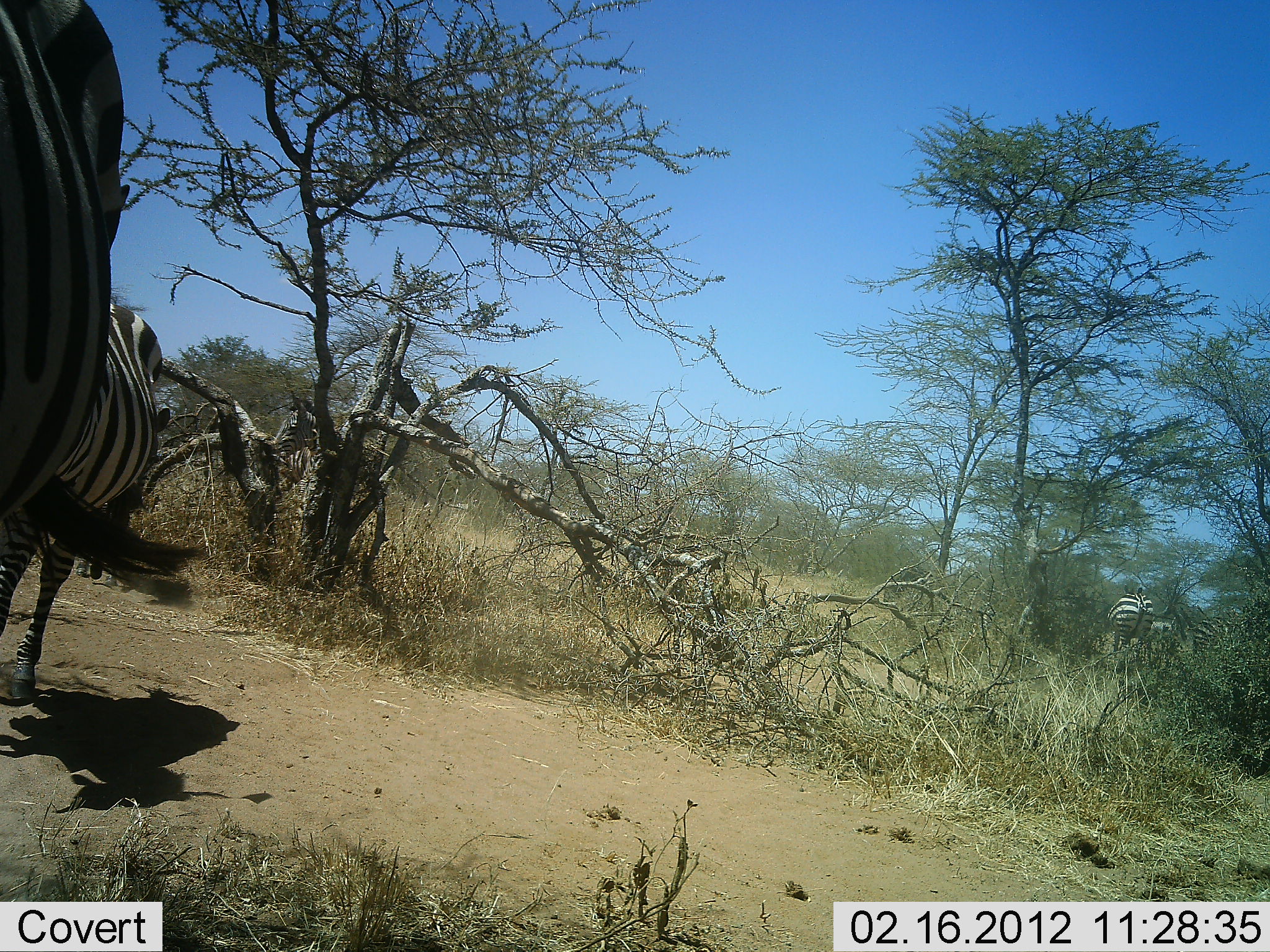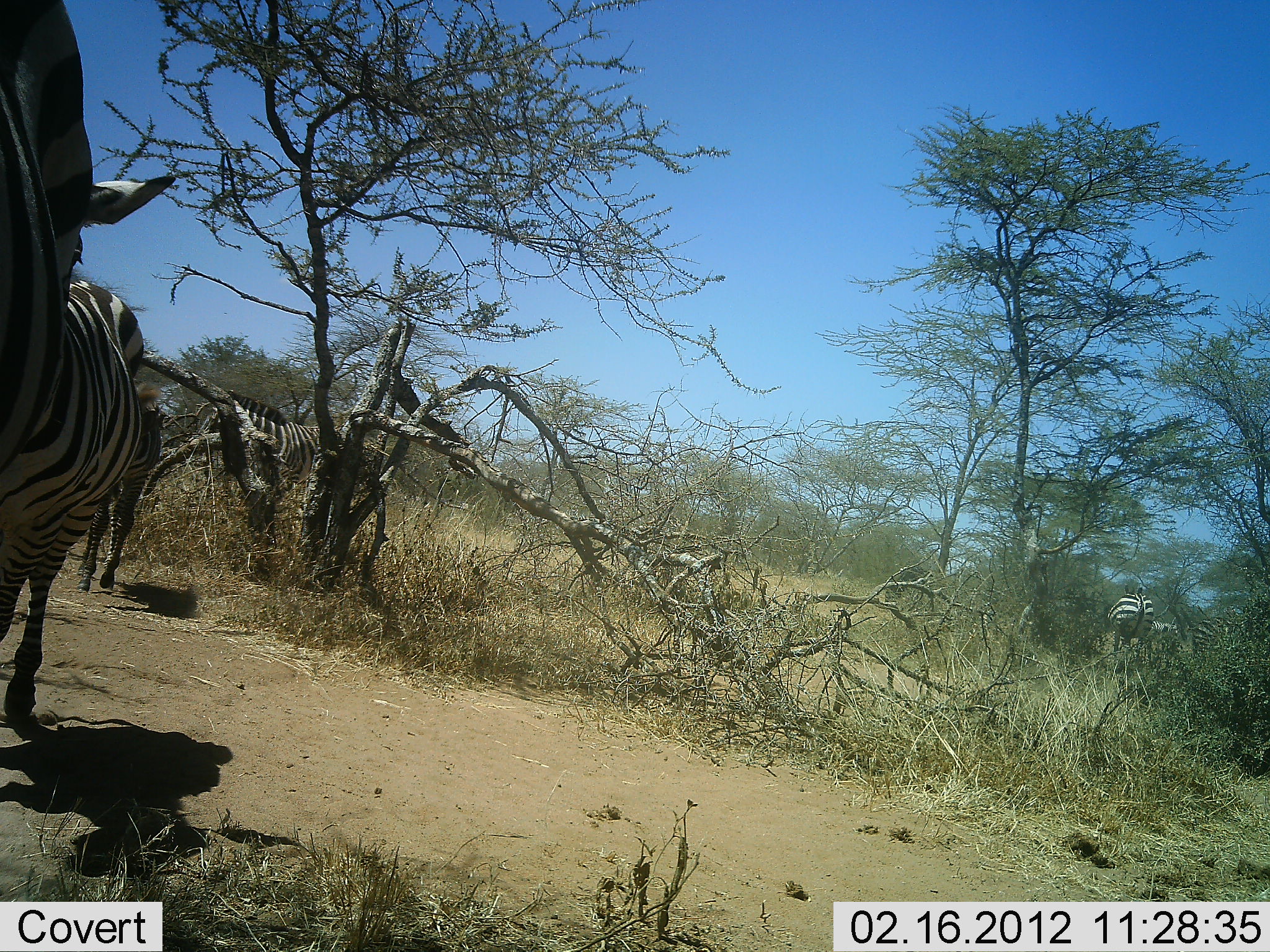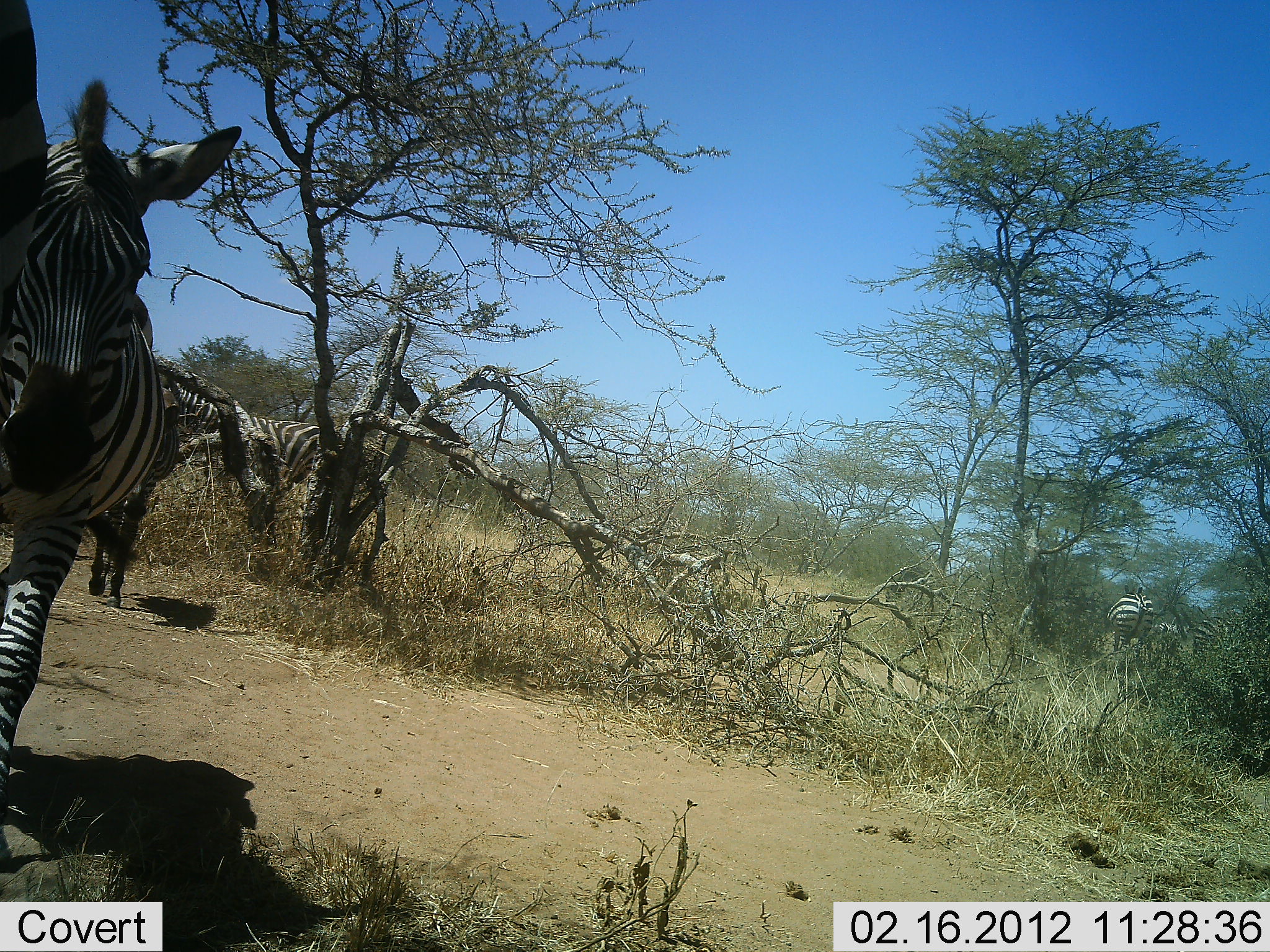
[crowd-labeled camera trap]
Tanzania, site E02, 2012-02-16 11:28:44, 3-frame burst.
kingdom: Animalia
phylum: Chordata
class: Mammalia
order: Perissodactyla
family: Equidae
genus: Equus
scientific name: Equus quagga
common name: plains zebra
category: zebra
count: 5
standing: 75%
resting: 0%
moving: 69%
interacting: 0%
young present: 0%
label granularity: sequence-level